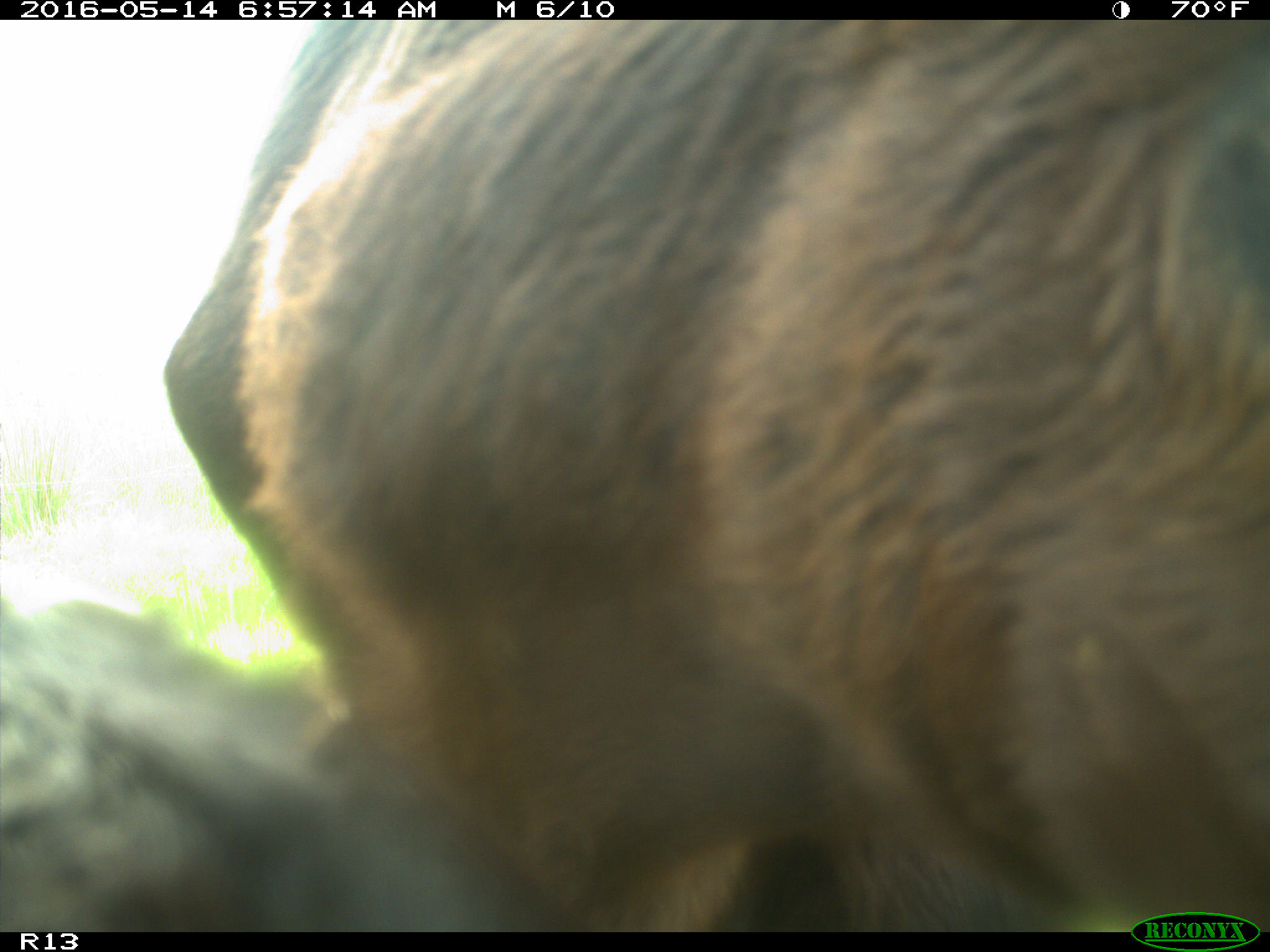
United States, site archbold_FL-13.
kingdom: Animalia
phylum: Chordata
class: Mammalia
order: Artiodactyla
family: Bovidae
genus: Bos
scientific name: Bos taurus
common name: domestic cow